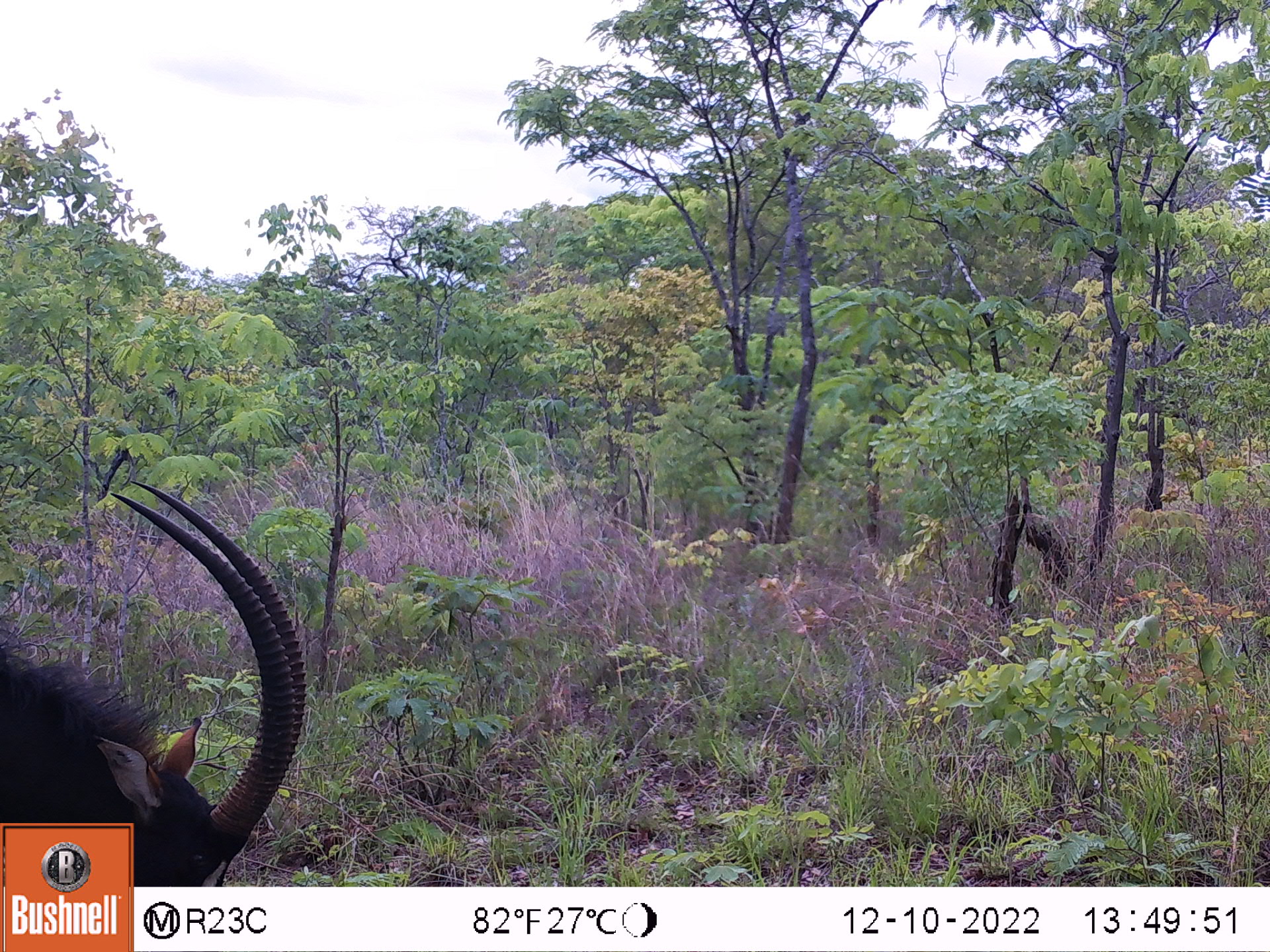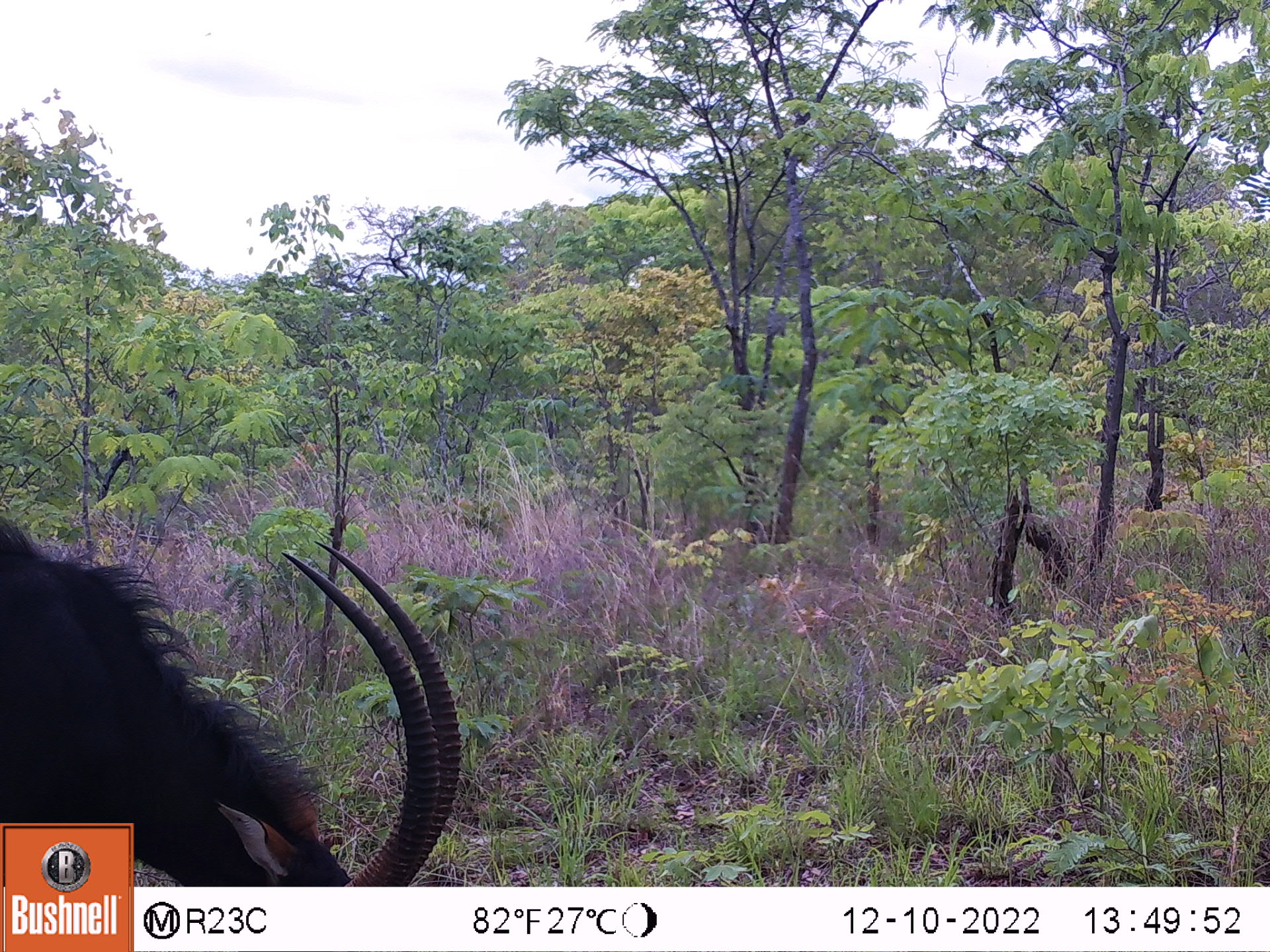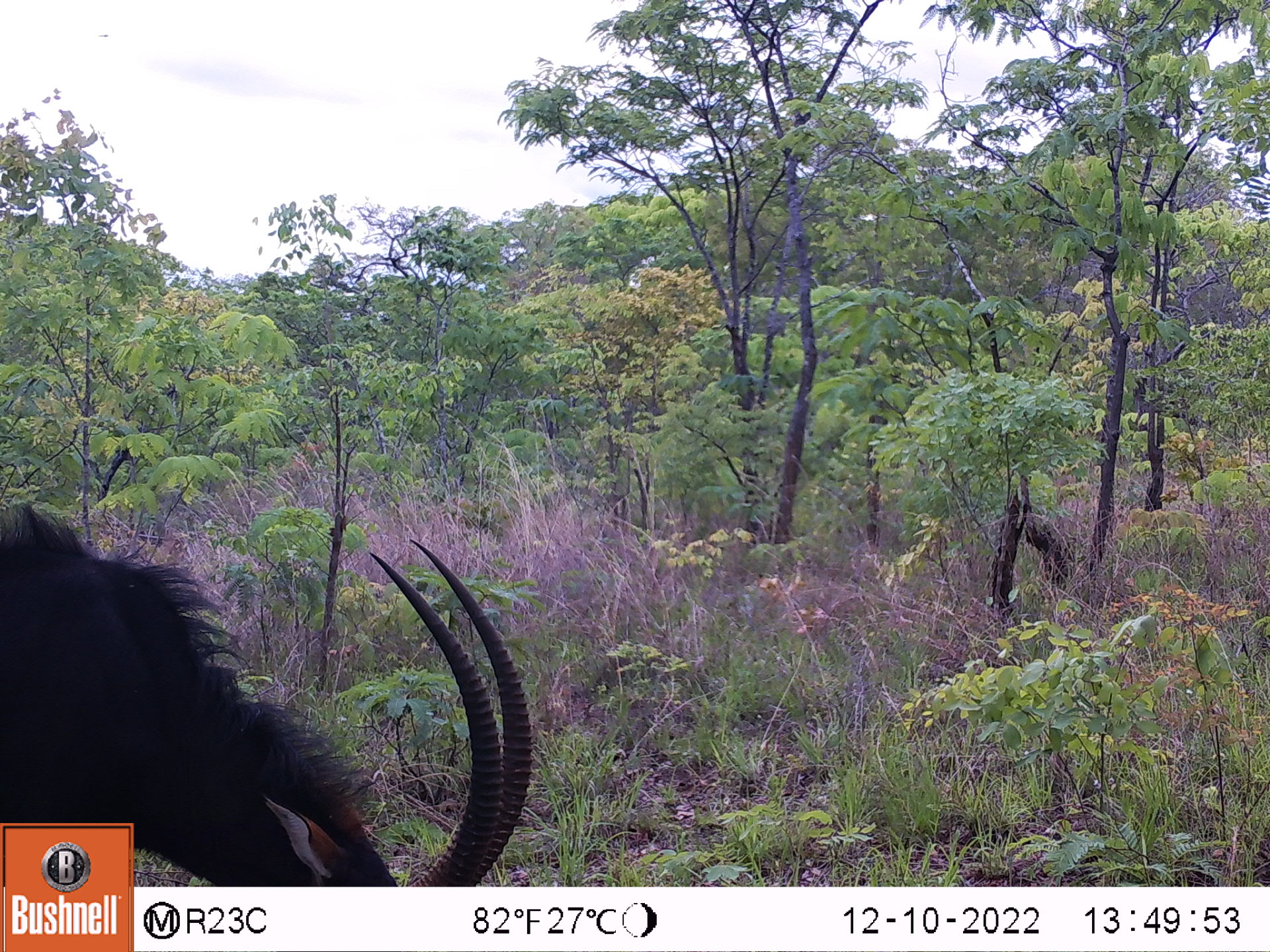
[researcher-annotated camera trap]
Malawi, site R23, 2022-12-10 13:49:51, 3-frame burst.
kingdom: Animalia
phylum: Chordata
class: Mammalia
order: Artiodactyla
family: Bovidae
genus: Hippotragus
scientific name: Hippotragus niger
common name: sable antelope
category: sable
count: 1